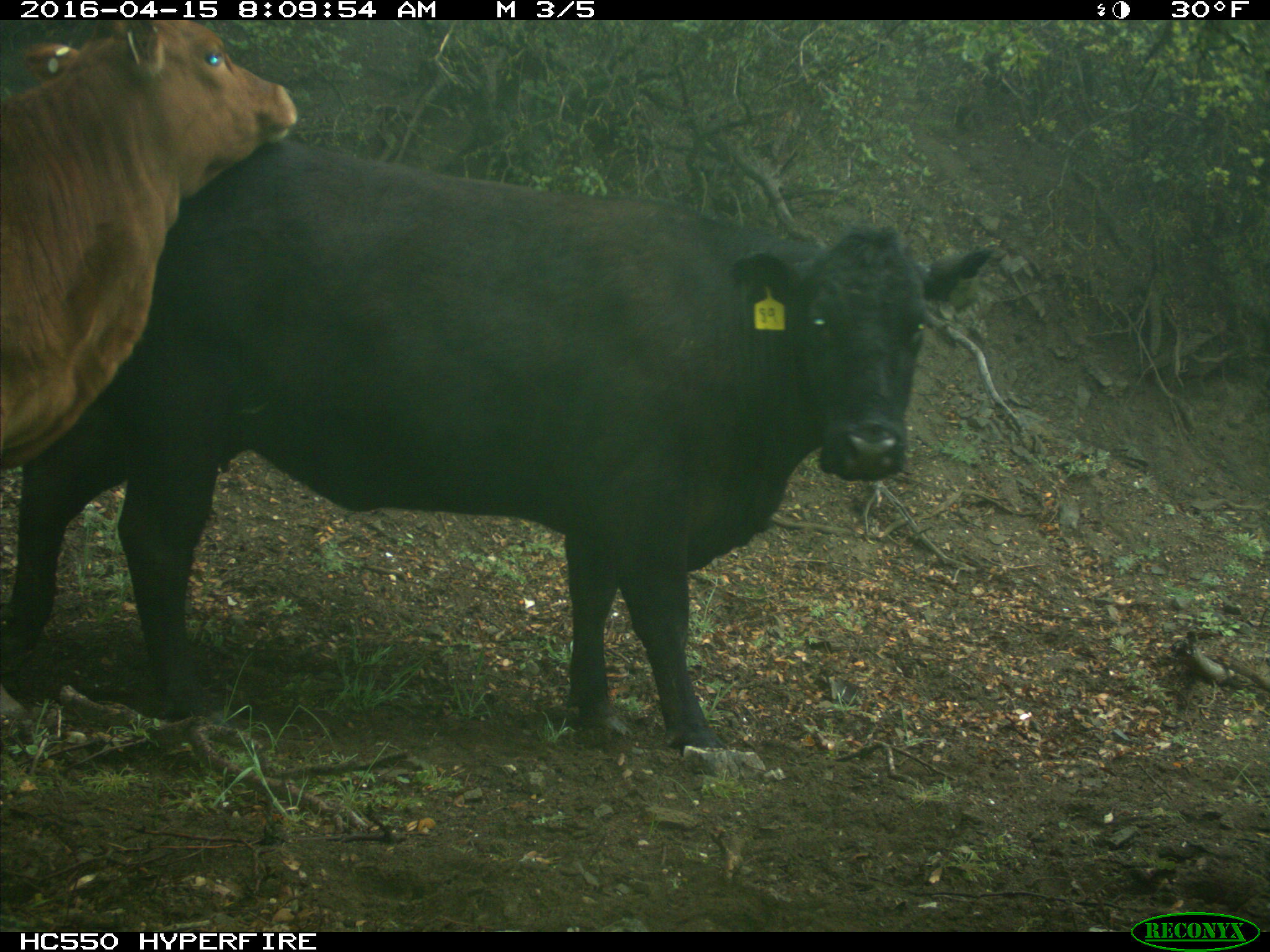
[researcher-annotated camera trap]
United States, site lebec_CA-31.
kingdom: Animalia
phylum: Chordata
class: Mammalia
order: Artiodactyla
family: Bovidae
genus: Bos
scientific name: Bos taurus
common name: domestic cow